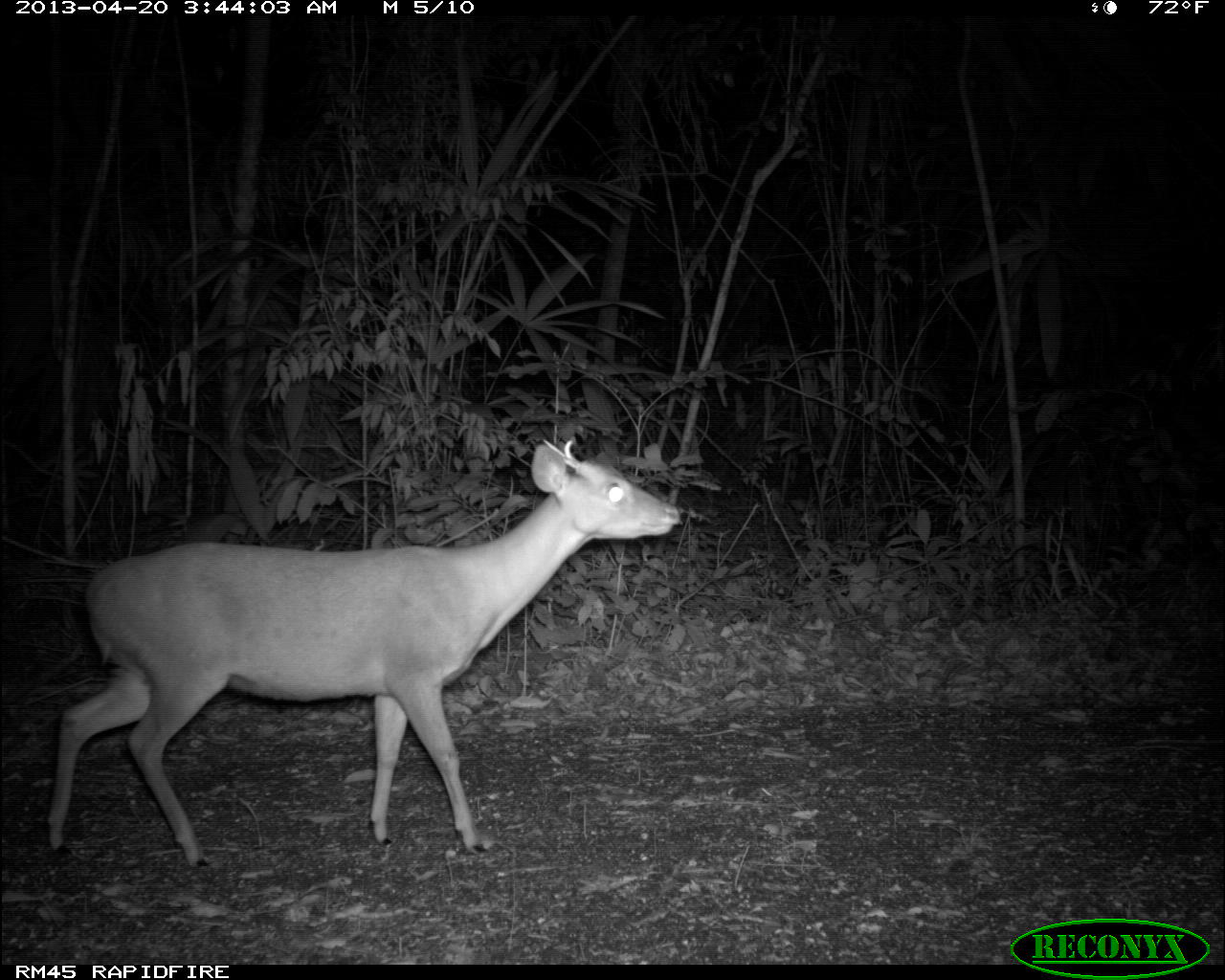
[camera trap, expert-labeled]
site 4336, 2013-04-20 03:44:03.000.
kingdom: Animalia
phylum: Chordata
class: Mammalia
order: Artiodactyla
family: Cervidae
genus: Mazama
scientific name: Mazama temama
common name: central american red brocket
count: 1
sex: male